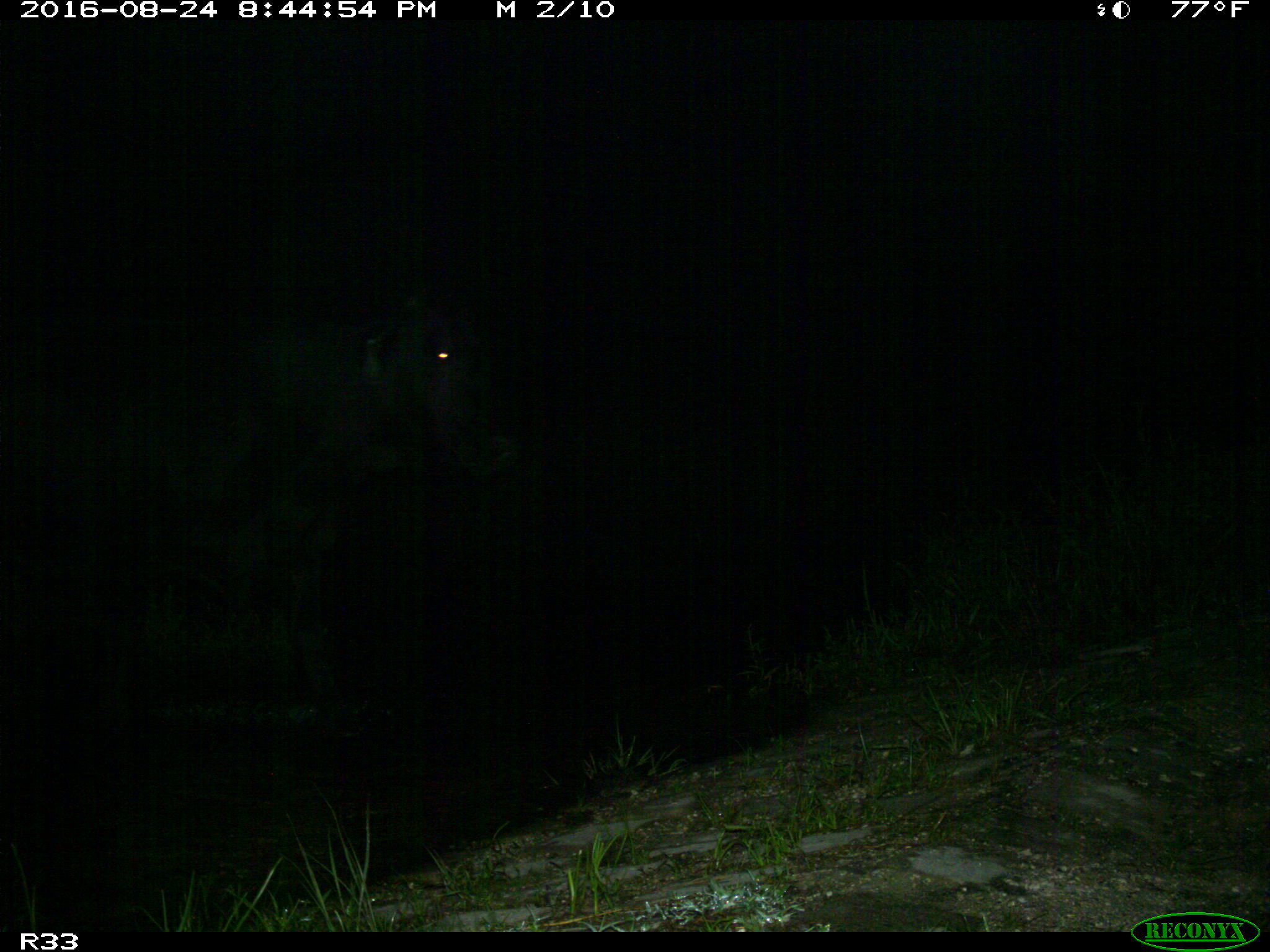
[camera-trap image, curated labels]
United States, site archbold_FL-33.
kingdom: Animalia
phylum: Chordata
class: Mammalia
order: Artiodactyla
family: Bovidae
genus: Bos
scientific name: Bos taurus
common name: domestic cow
Bos taurus (domestic cow).